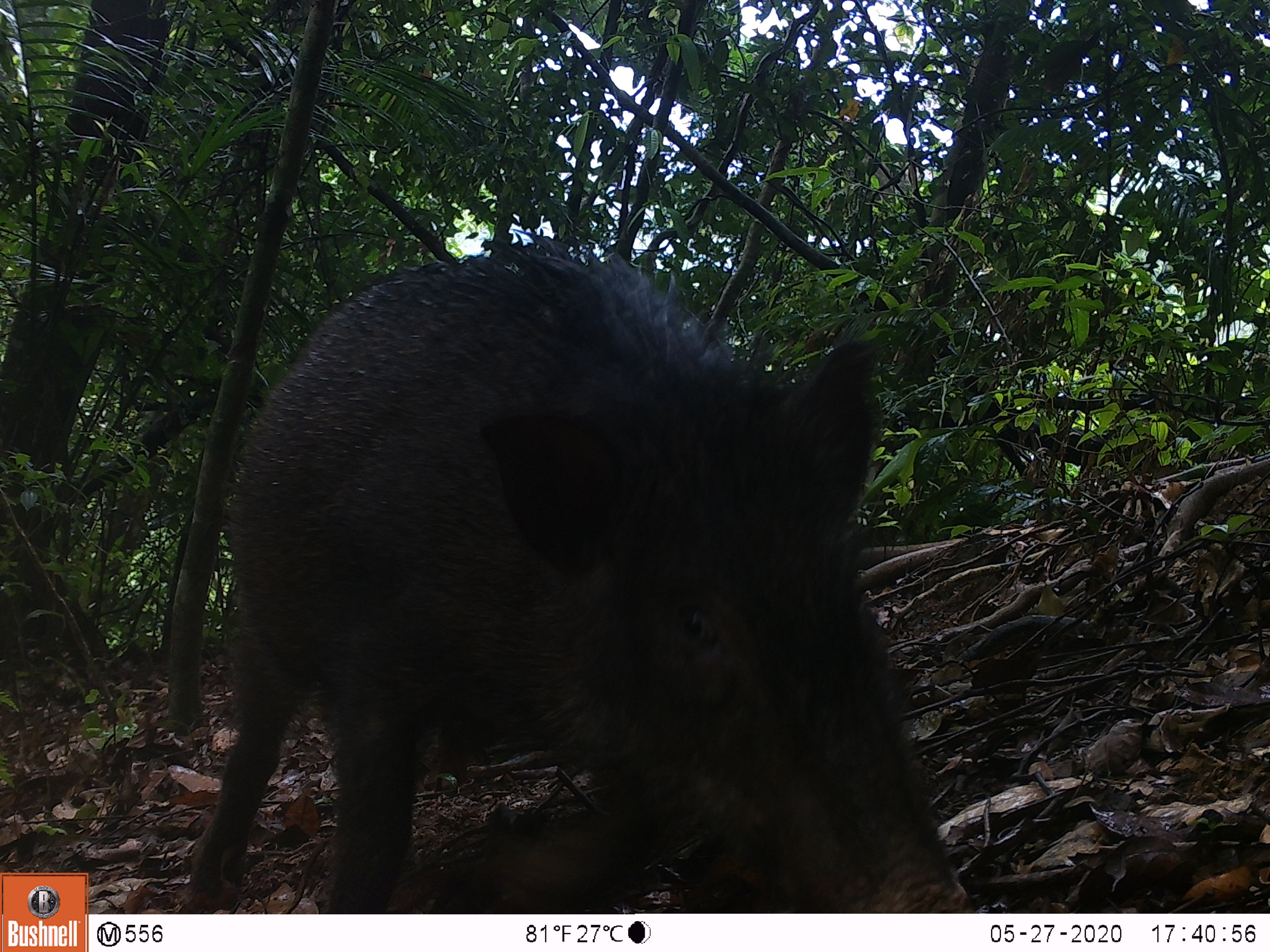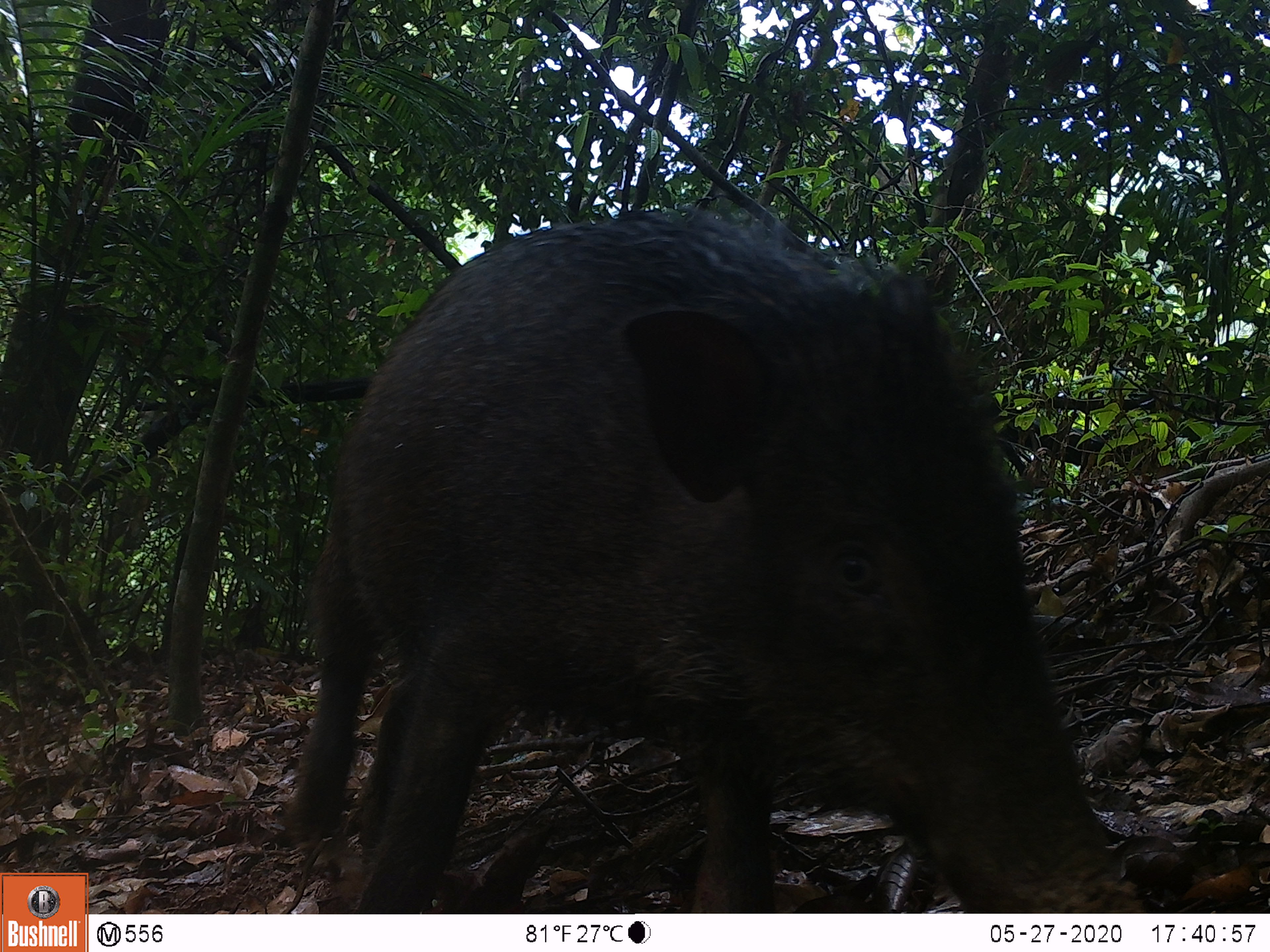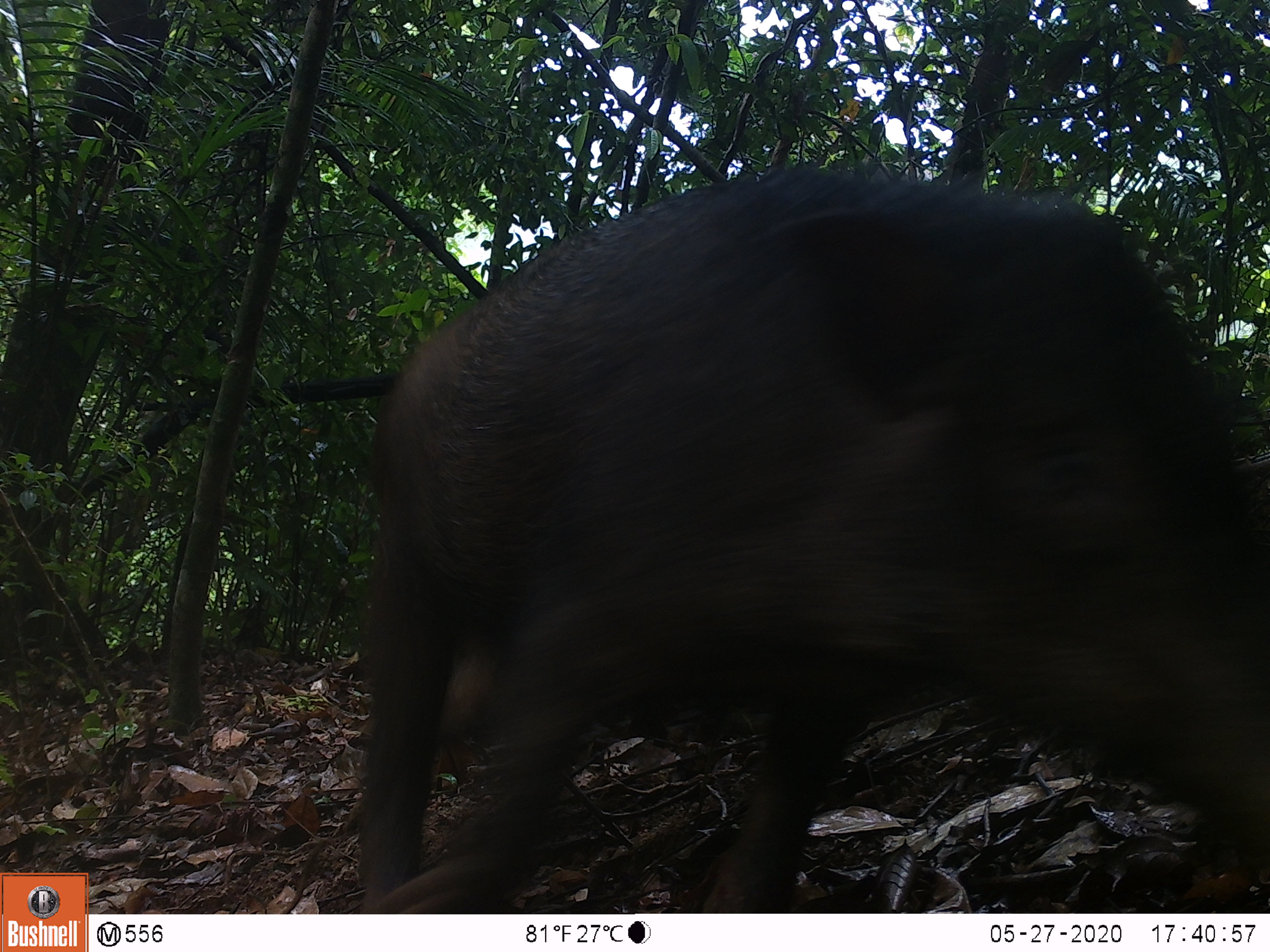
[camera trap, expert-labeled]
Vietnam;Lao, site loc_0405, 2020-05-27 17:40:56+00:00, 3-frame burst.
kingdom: Animalia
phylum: Chordata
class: Mammalia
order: Artiodactyla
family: Suidae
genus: Sus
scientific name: Sus scrofa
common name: eurasian wild pig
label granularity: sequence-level